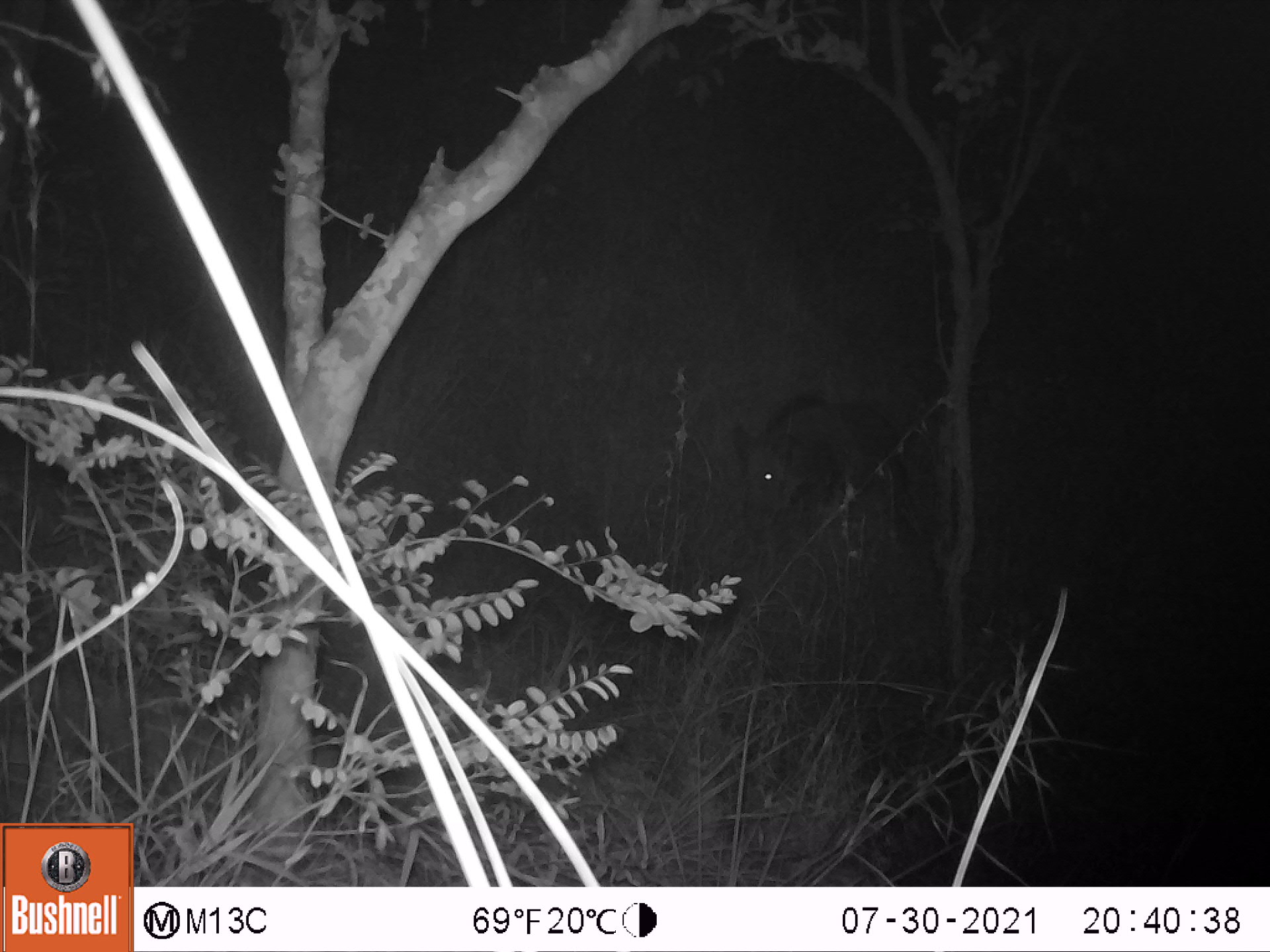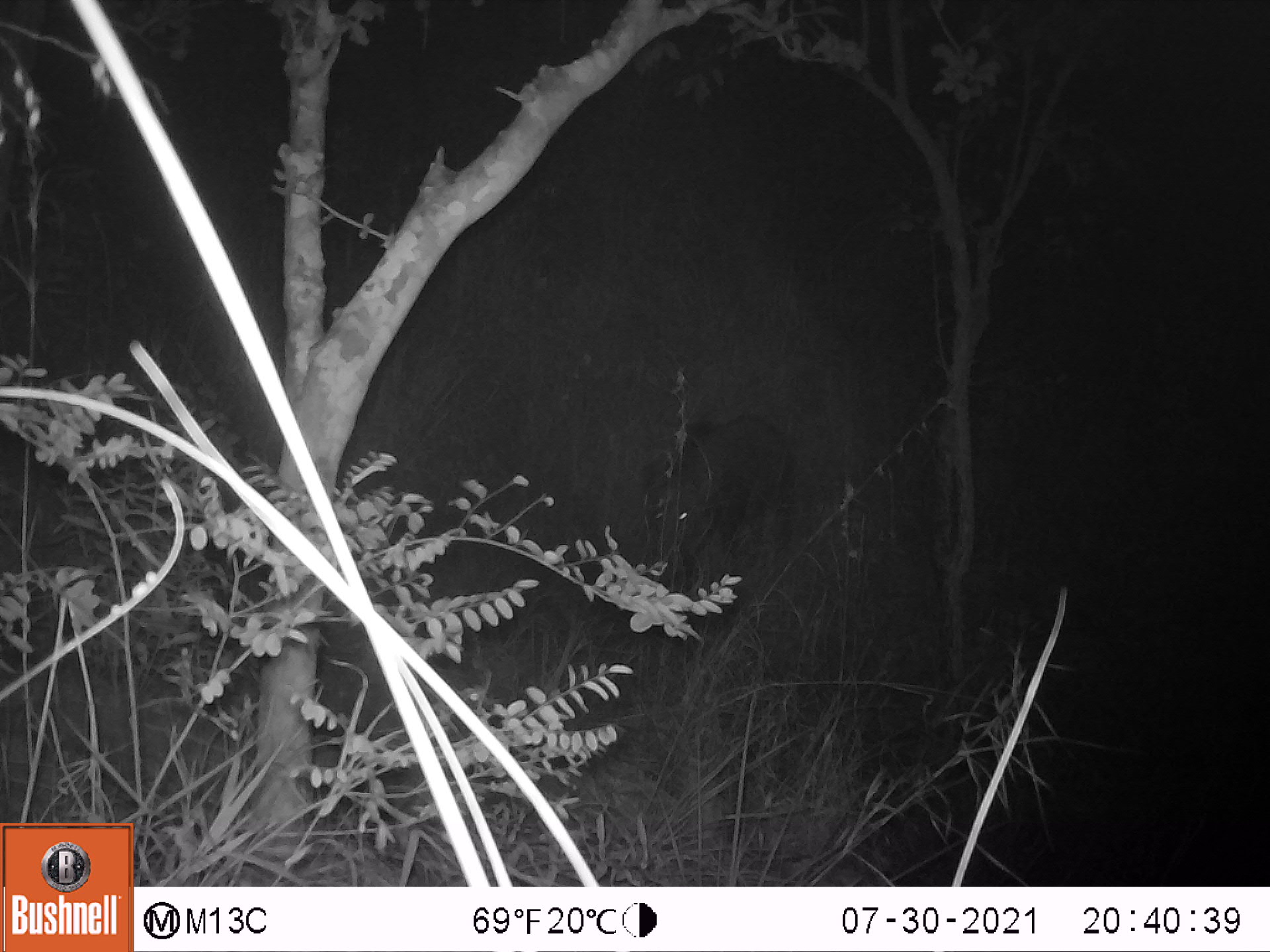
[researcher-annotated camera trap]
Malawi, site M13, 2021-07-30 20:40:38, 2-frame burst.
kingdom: Animalia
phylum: Chordata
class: Mammalia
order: Artiodactyla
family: Suidae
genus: Potamochoerus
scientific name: Potamochoerus larvatus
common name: bushpig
Bushpig (Potamochoerus larvatus), count 1.